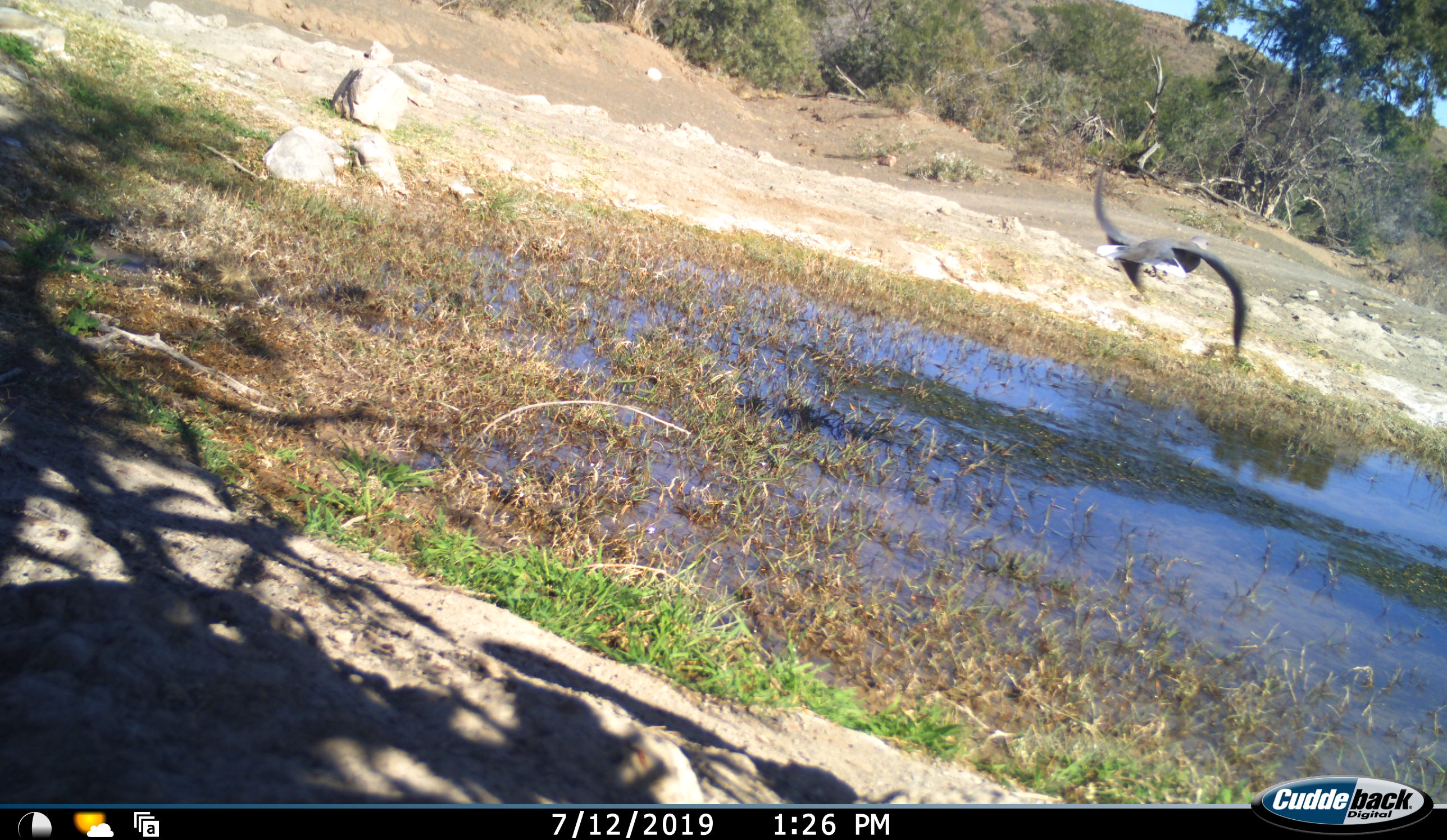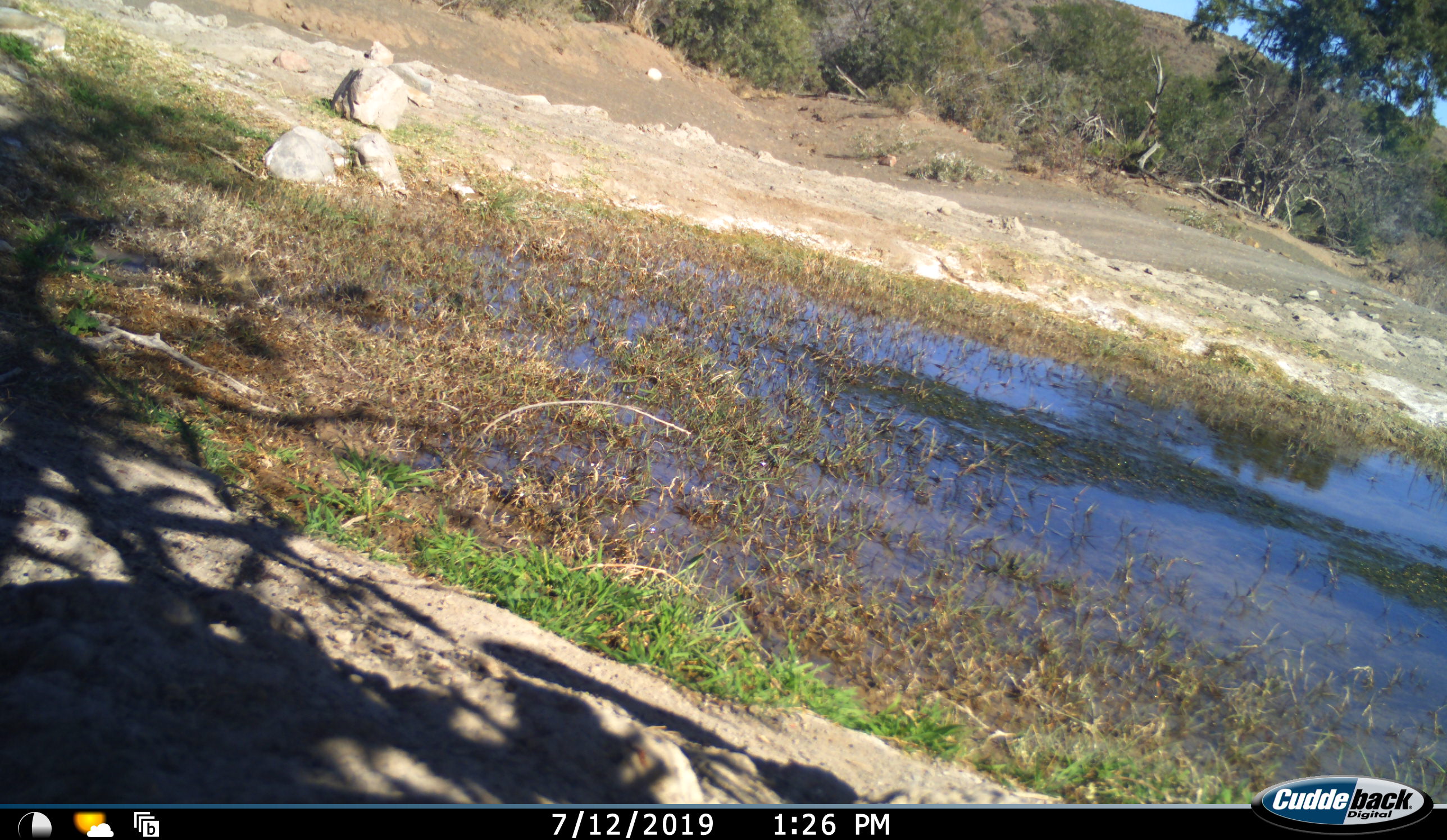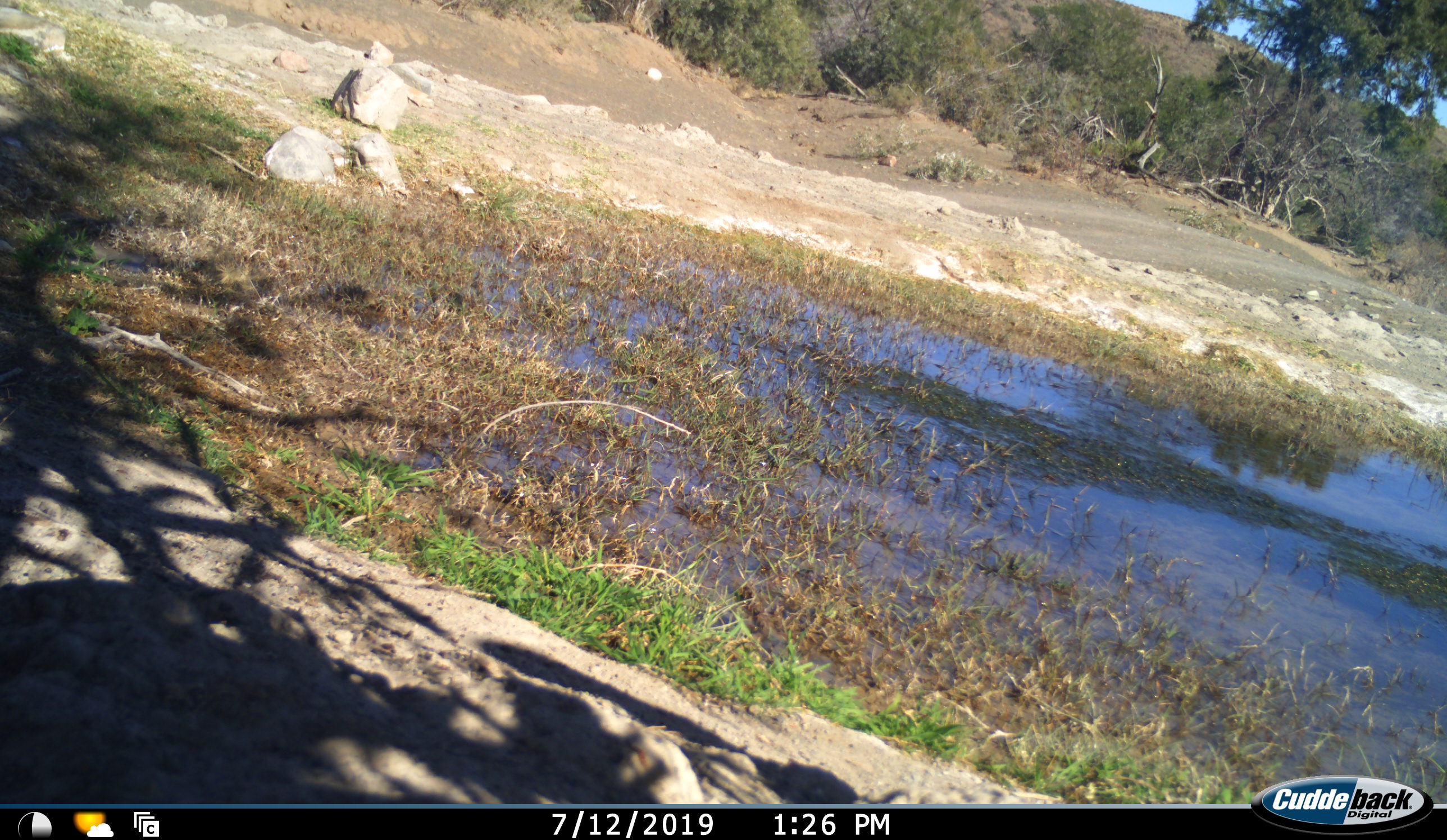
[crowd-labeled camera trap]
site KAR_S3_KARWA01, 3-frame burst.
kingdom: Animalia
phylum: Chordata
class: Aves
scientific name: Aves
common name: bird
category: birdother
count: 1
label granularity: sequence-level